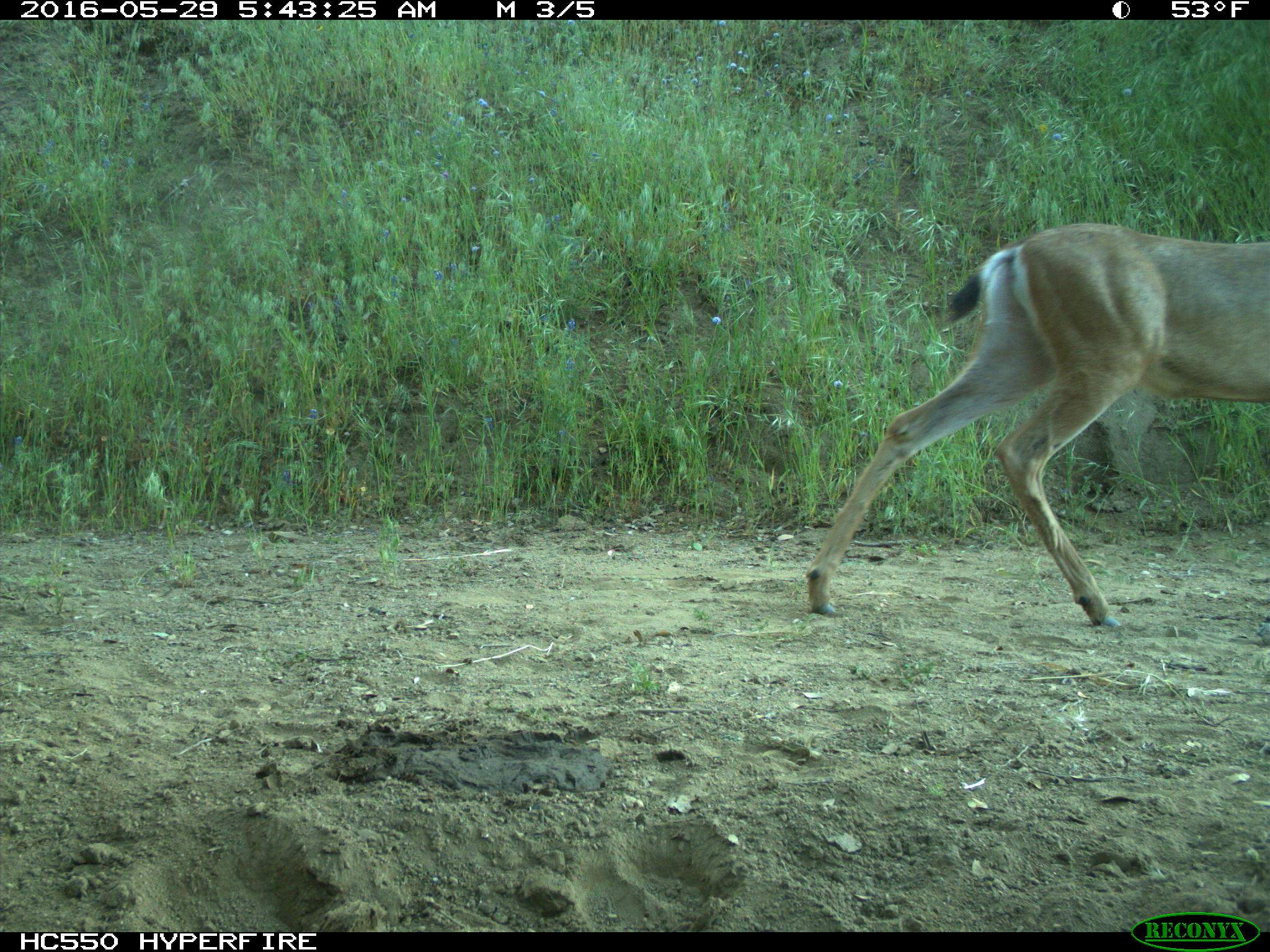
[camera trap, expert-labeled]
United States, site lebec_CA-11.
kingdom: Animalia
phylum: Chordata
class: Mammalia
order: Artiodactyla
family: Cervidae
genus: Odocoileus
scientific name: Odocoileus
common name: deer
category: unidentified deer